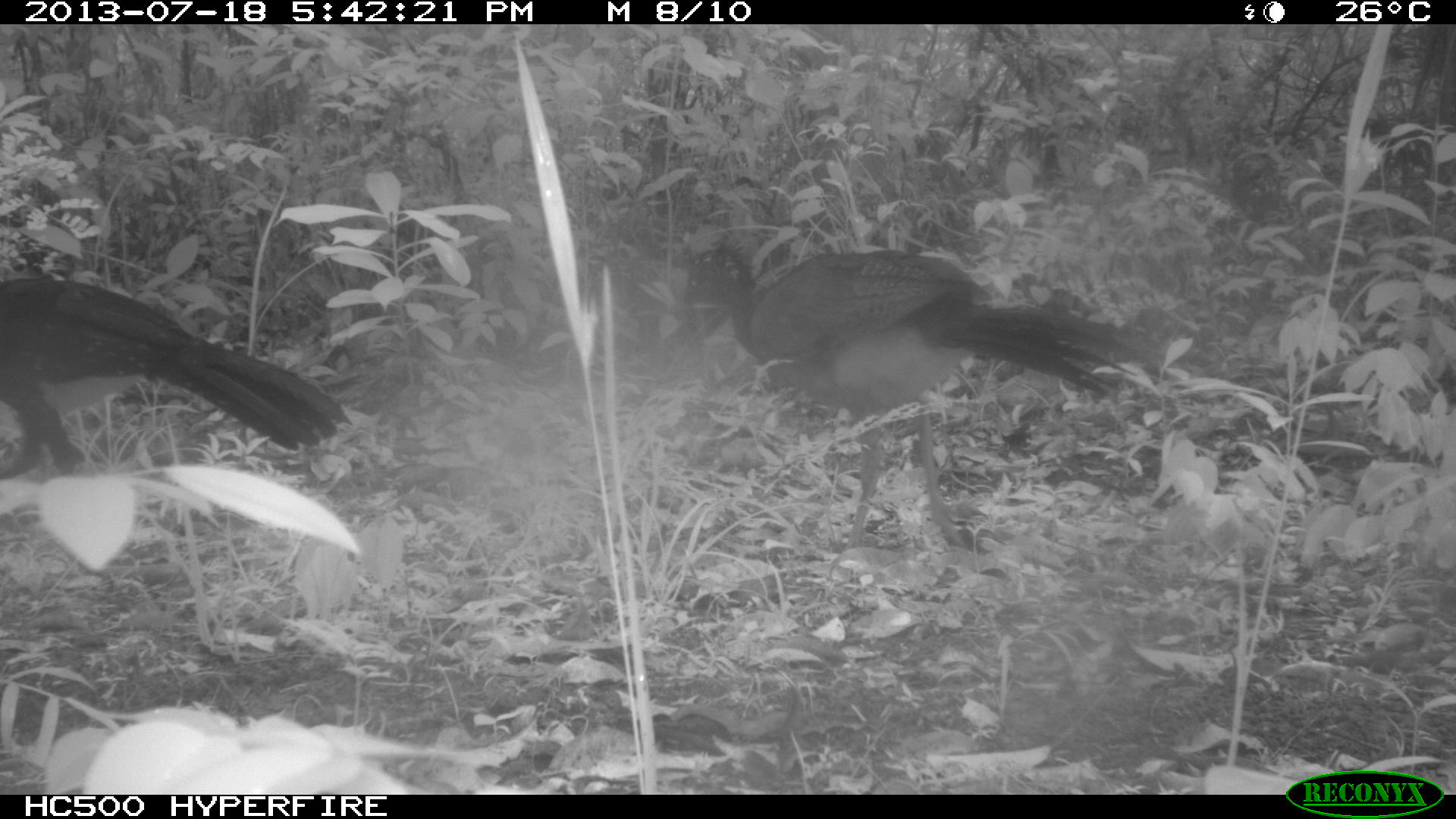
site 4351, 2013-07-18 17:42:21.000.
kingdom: Animalia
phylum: Chordata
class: Aves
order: Galliformes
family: Cracidae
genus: Crax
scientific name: Crax rubra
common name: great curassow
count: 5